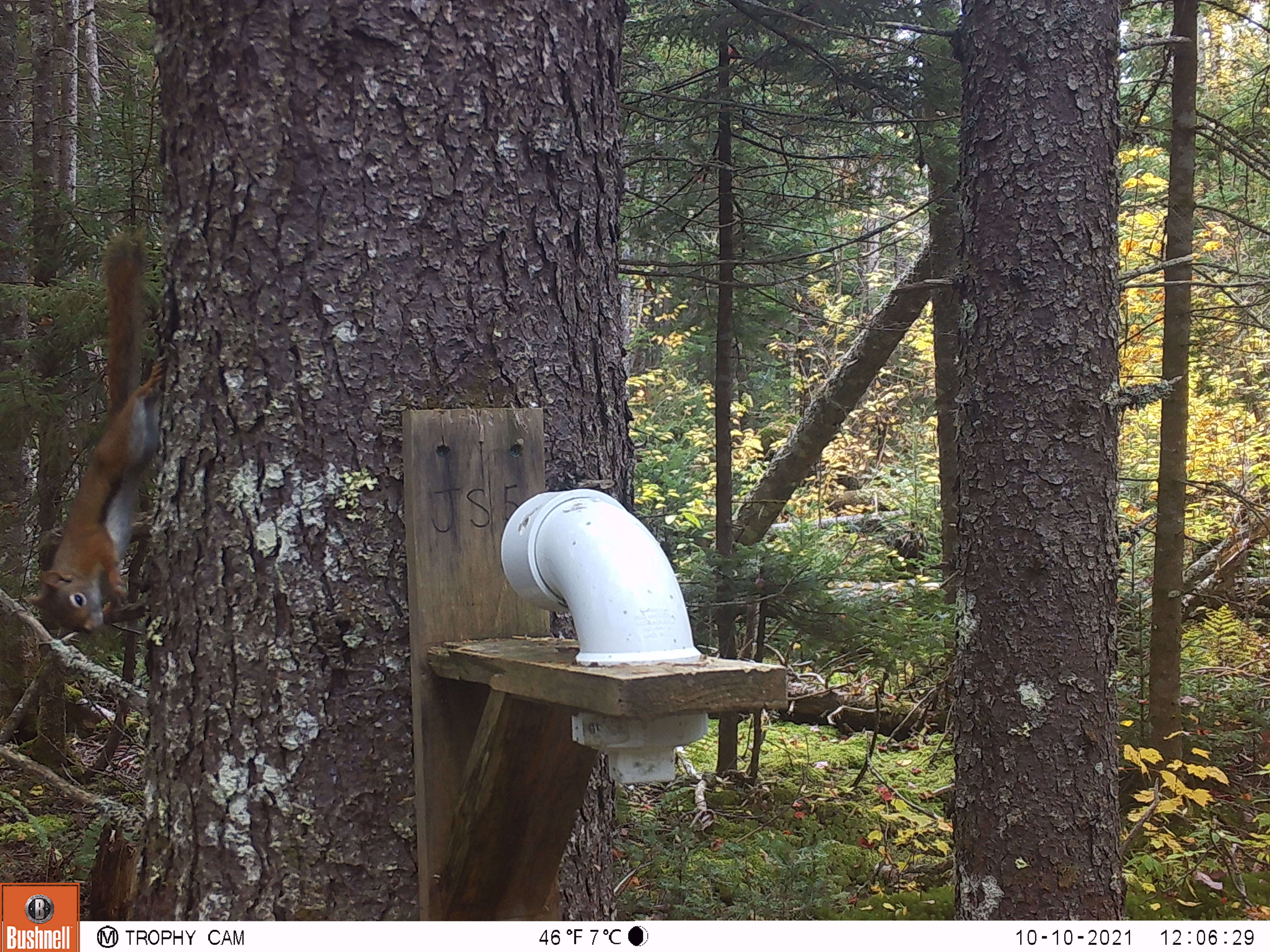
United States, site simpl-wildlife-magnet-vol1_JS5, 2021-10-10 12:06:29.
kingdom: Animalia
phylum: Chordata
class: Mammalia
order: Rodentia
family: Sciuridae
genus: Tamiasciurus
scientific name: Tamiasciurus hudsonicus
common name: red squirrel